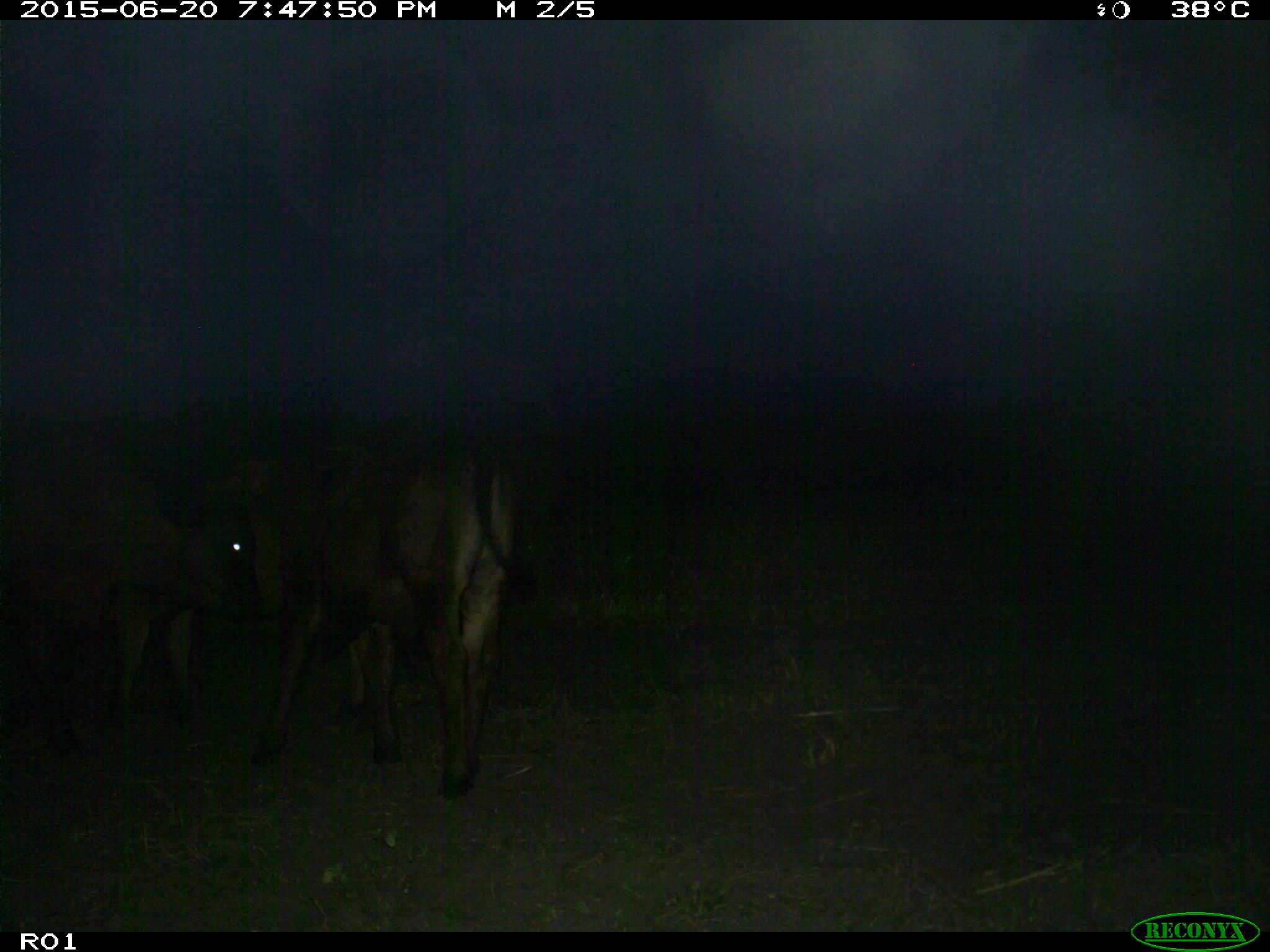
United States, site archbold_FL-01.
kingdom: Animalia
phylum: Chordata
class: Mammalia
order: Artiodactyla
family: Bovidae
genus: Bos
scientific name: Bos taurus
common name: domestic cow